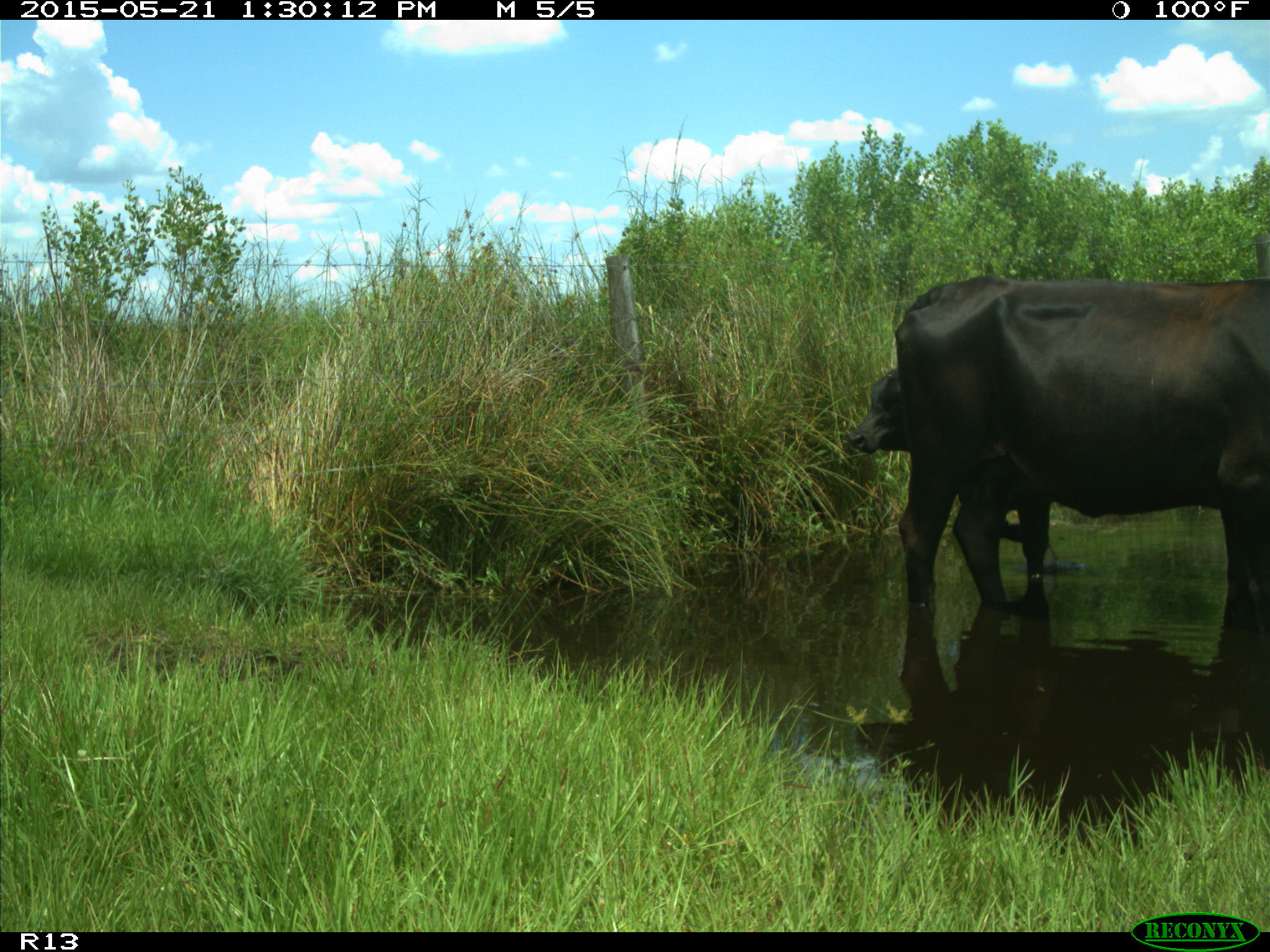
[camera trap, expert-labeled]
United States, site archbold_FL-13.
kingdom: Animalia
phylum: Chordata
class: Mammalia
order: Artiodactyla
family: Bovidae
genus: Bos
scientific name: Bos taurus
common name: domestic cow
Bos taurus (domestic cow).